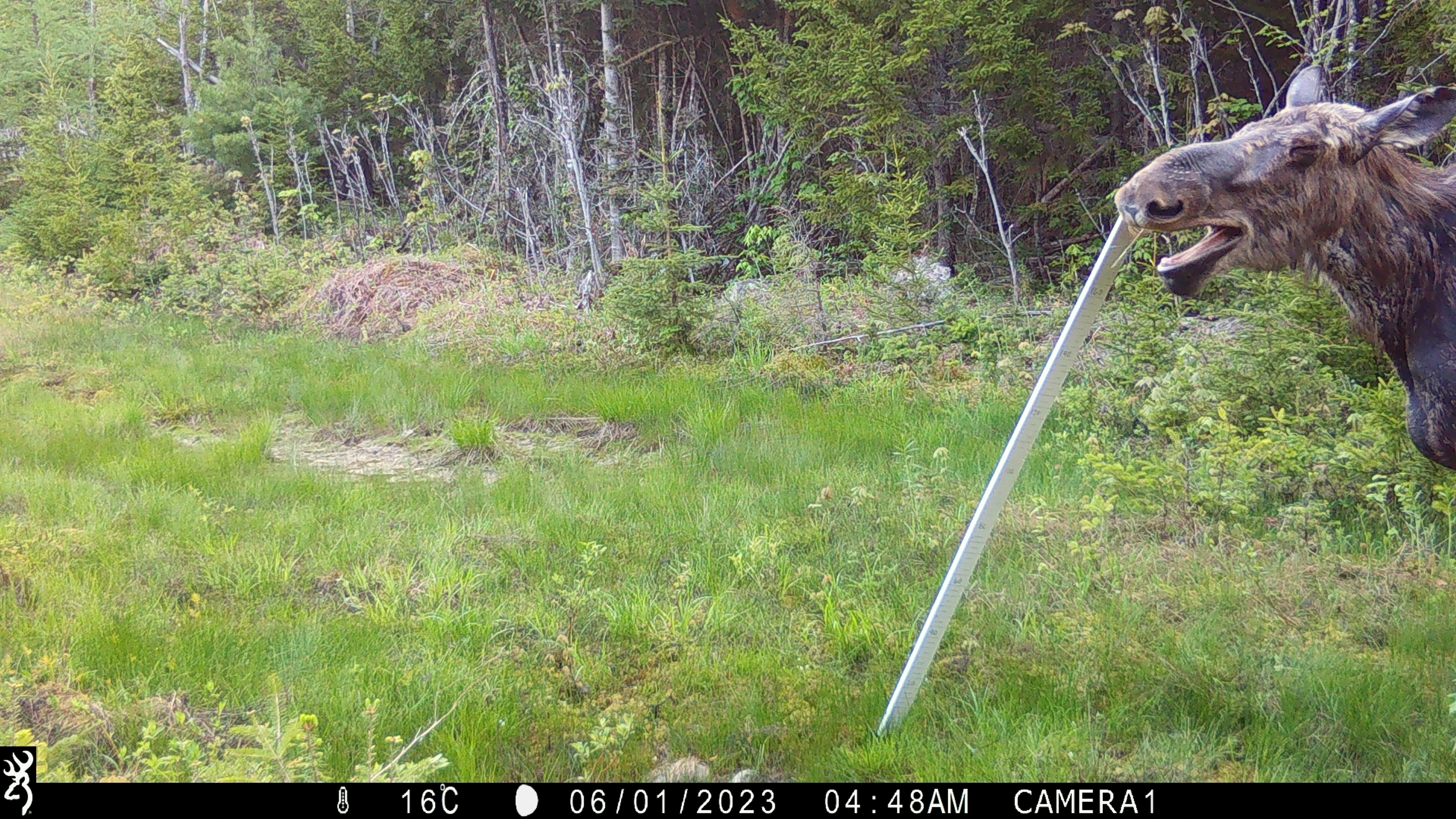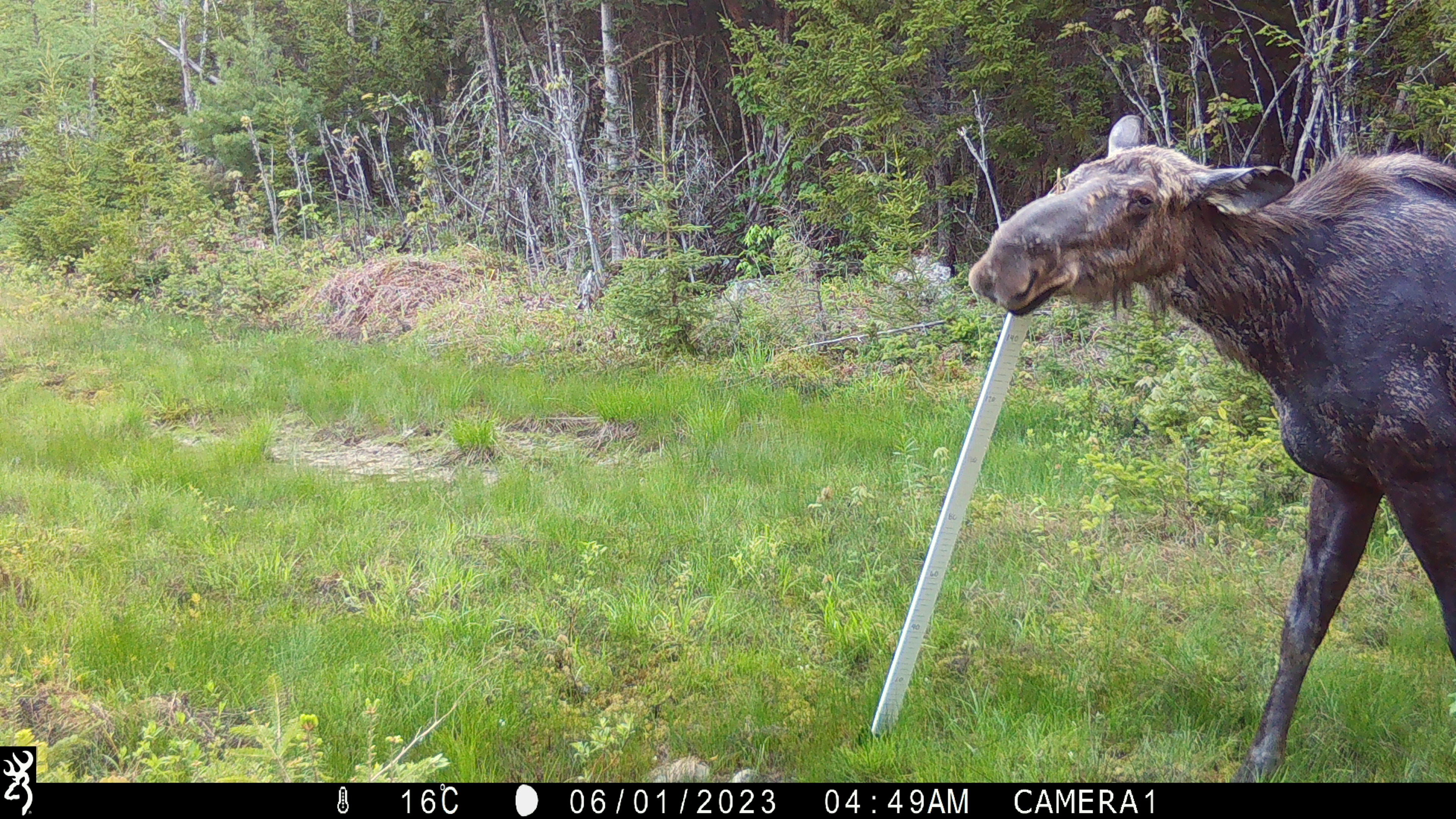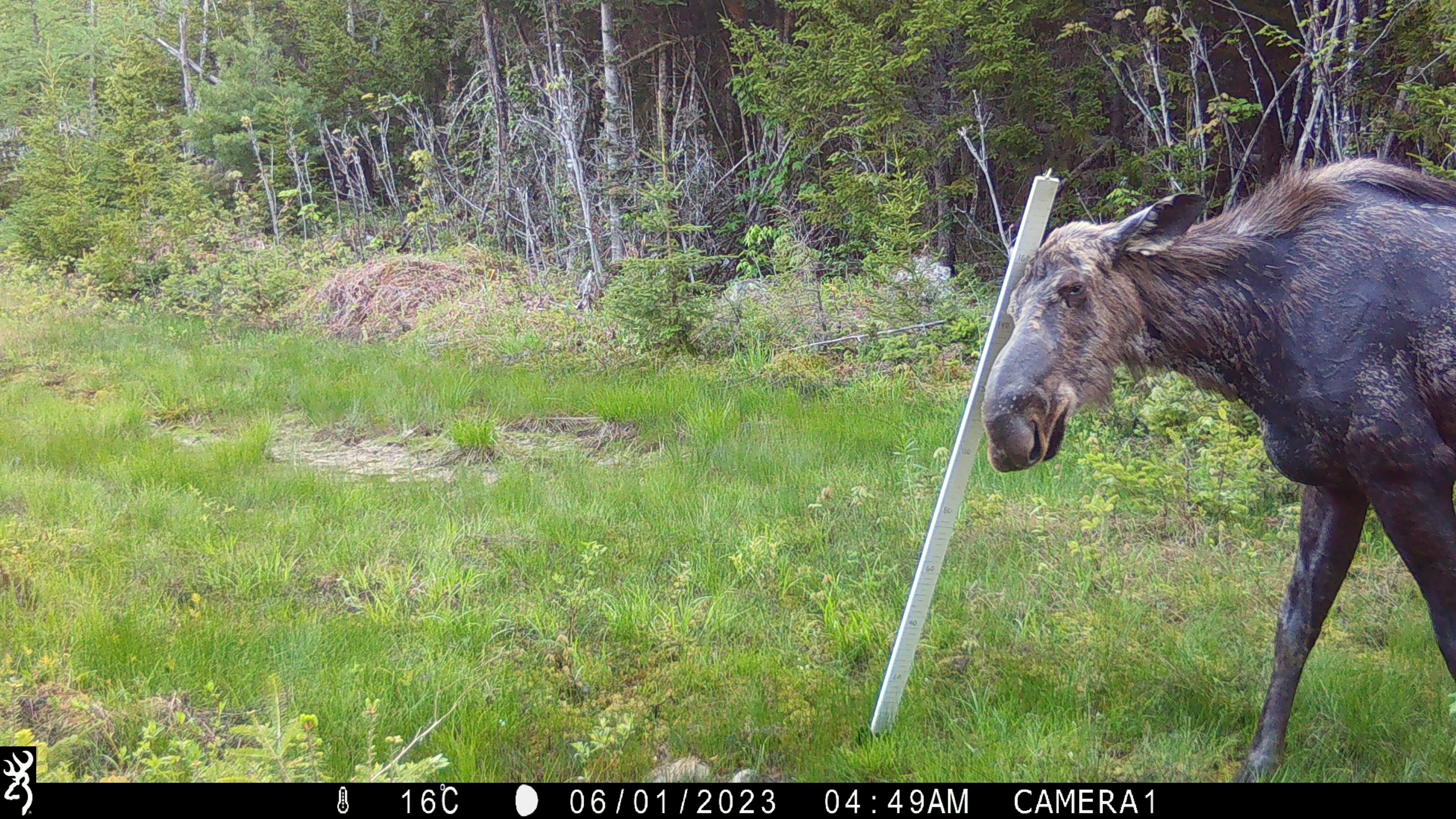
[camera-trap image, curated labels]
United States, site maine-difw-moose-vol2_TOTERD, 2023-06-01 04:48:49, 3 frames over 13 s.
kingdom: Animalia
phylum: Chordata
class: Mammalia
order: Artiodactyla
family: Cervidae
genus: Alces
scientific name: Alces alces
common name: moose